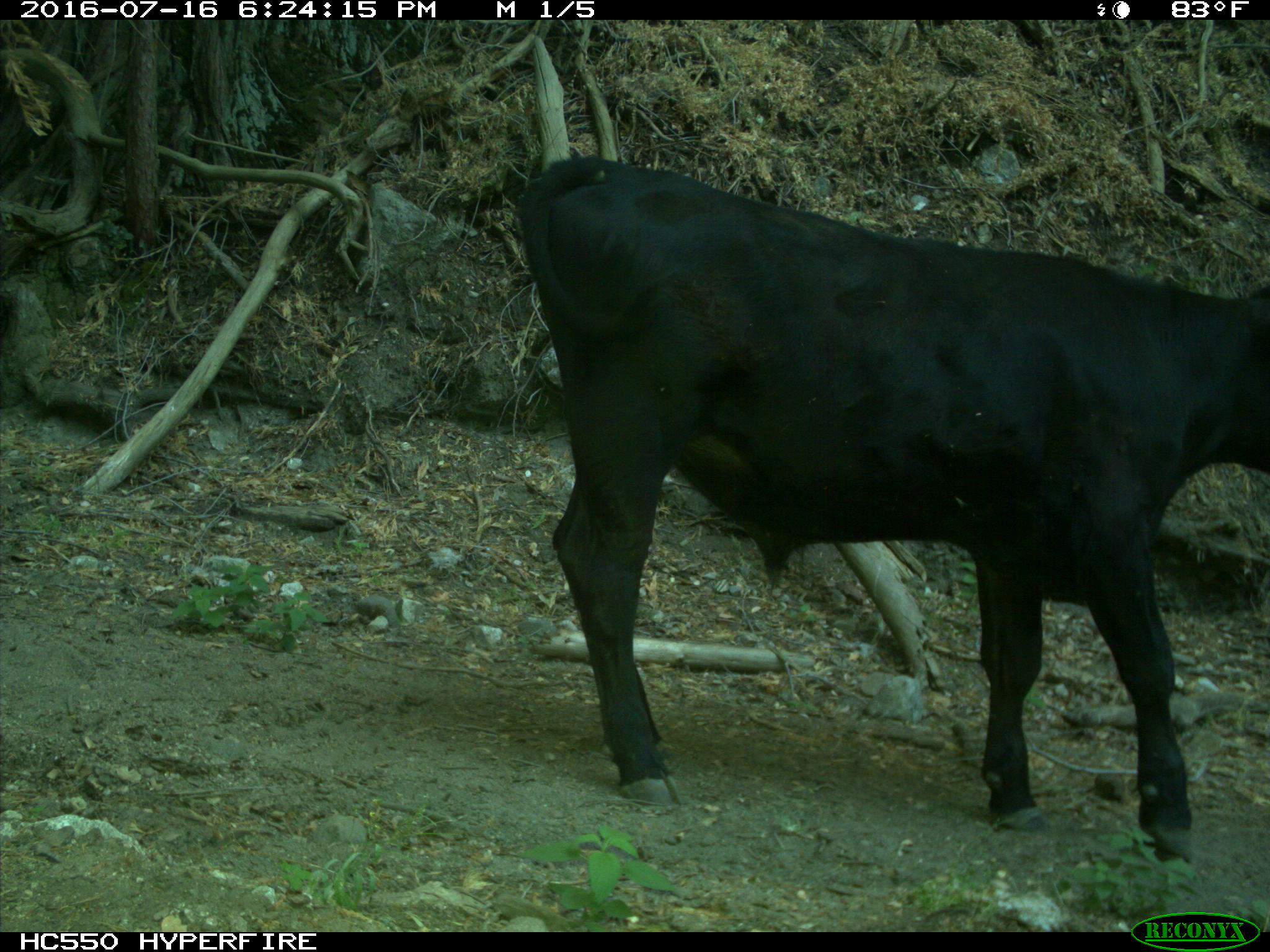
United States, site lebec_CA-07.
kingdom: Animalia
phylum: Chordata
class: Mammalia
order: Artiodactyla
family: Bovidae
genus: Bos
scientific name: Bos taurus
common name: domestic cow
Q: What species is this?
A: Bos taurus (domestic cow).